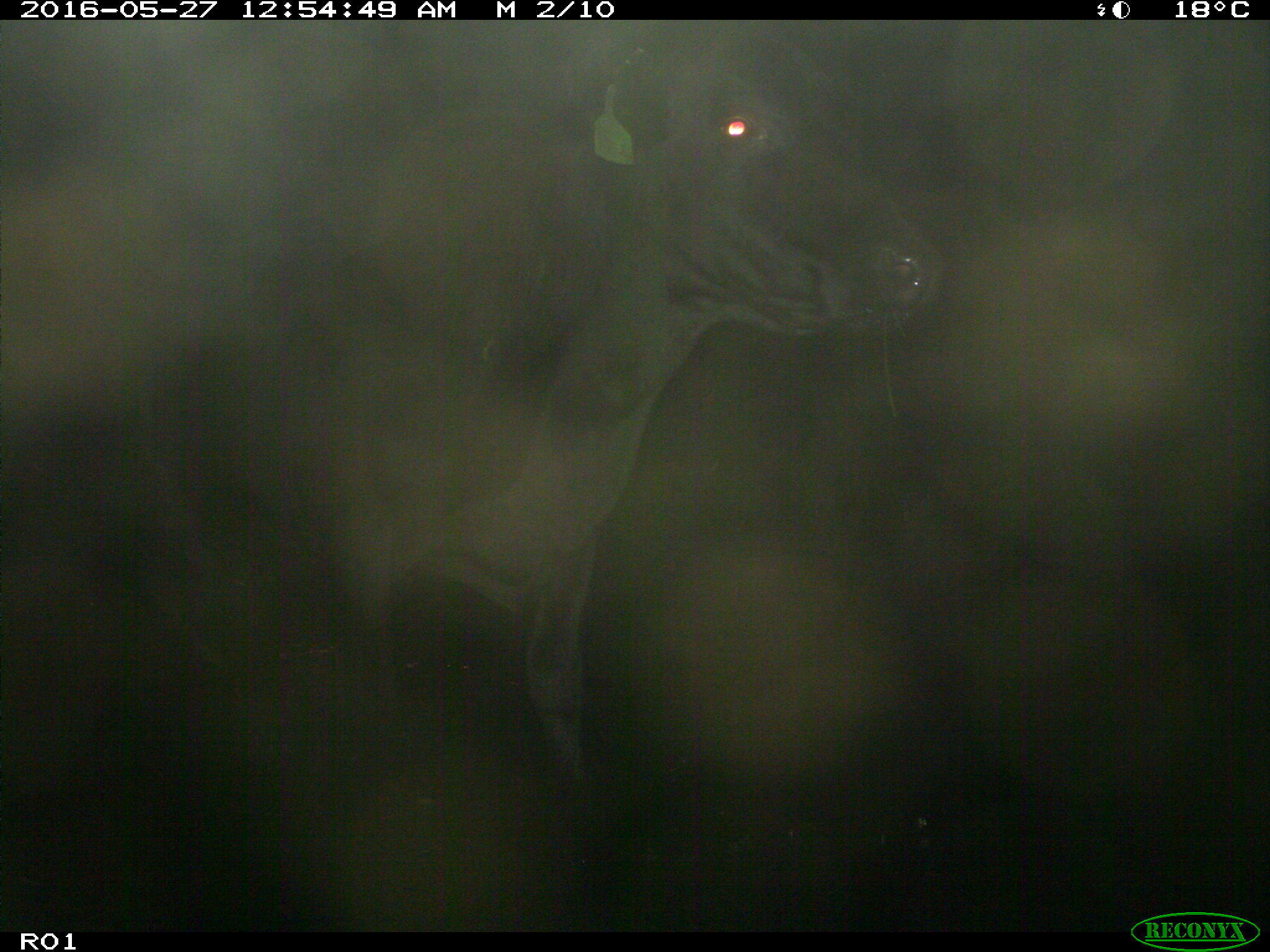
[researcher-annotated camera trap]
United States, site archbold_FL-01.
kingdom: Animalia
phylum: Chordata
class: Mammalia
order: Artiodactyla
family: Bovidae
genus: Bos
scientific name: Bos taurus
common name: domestic cow